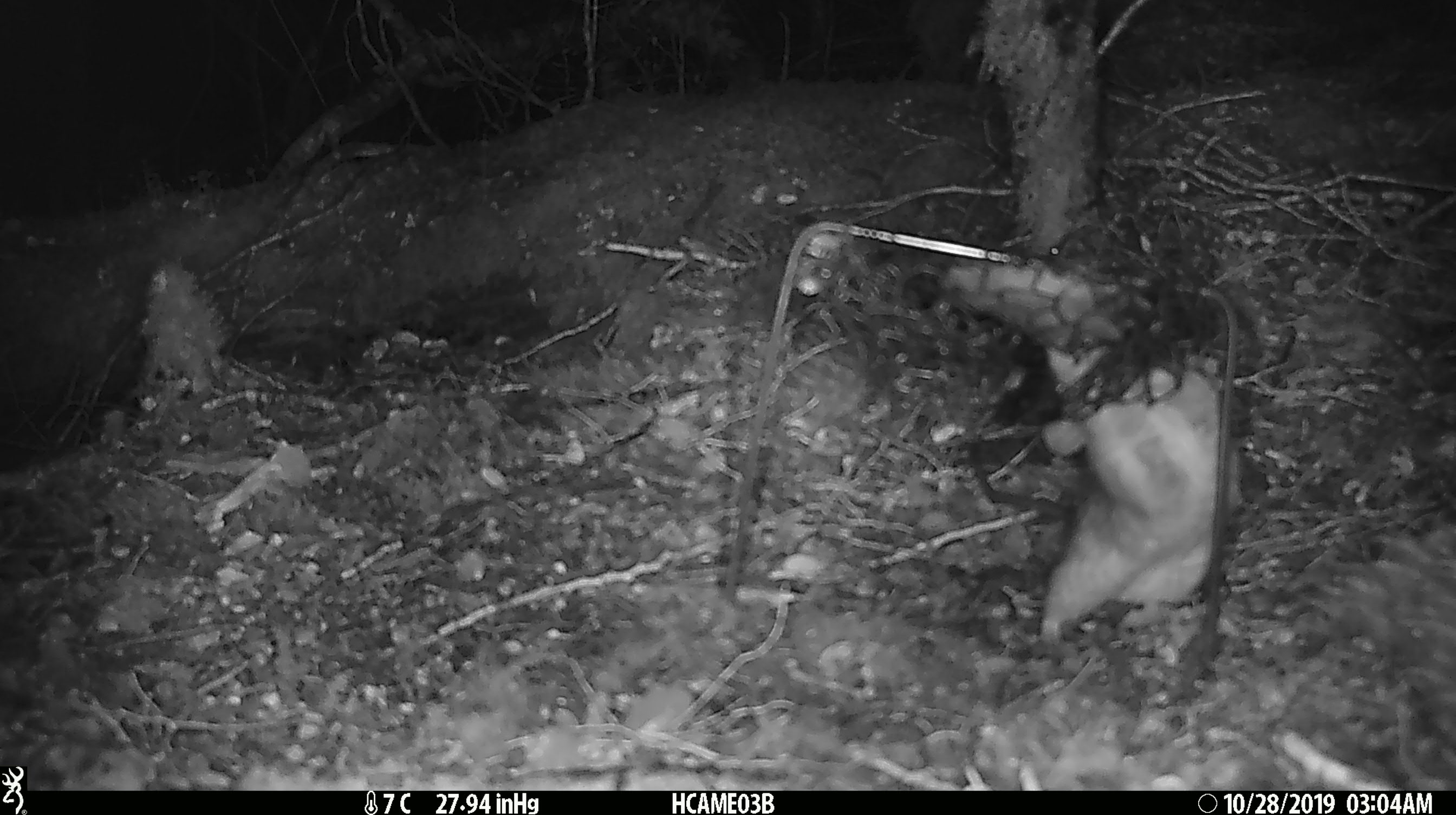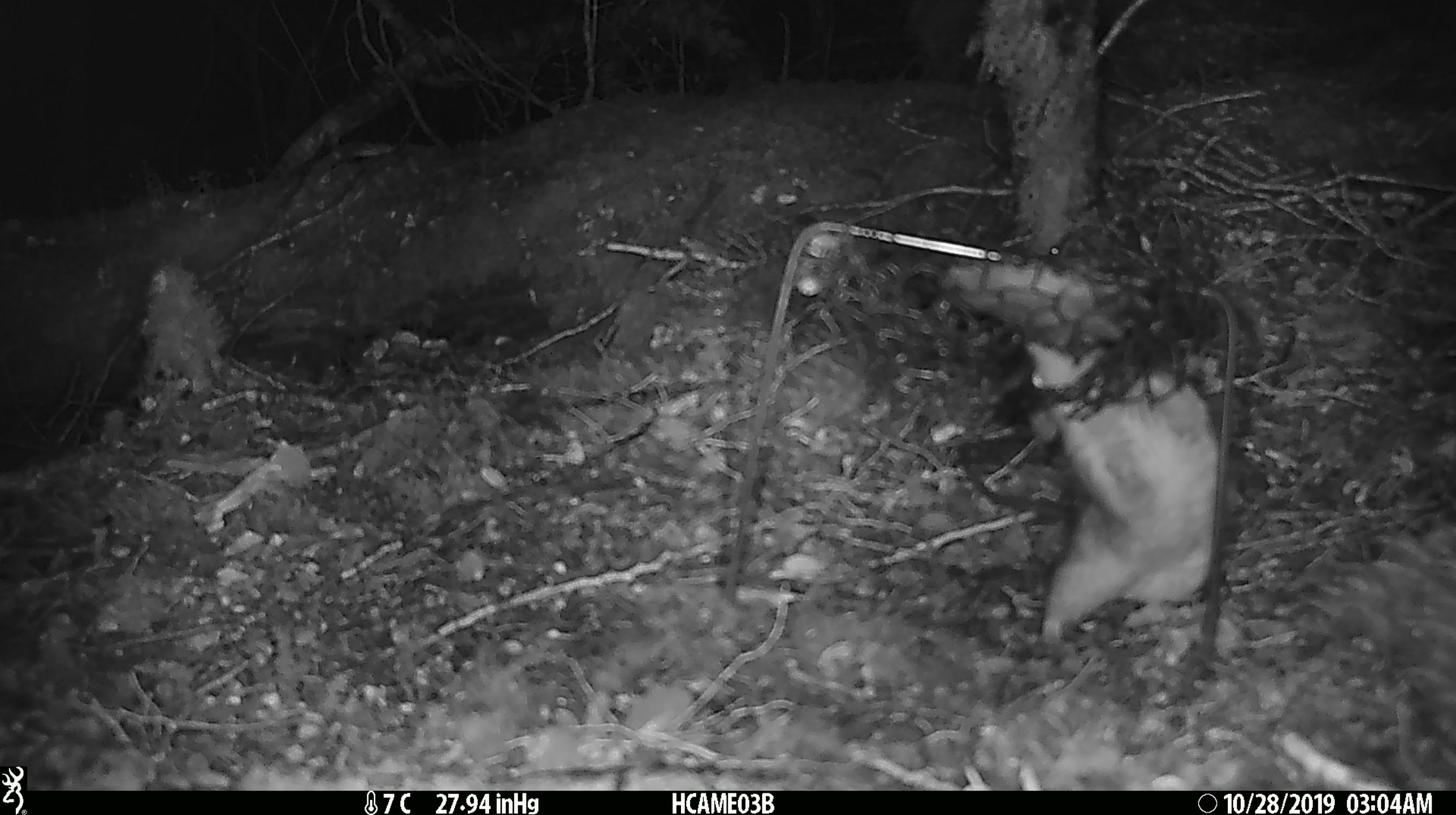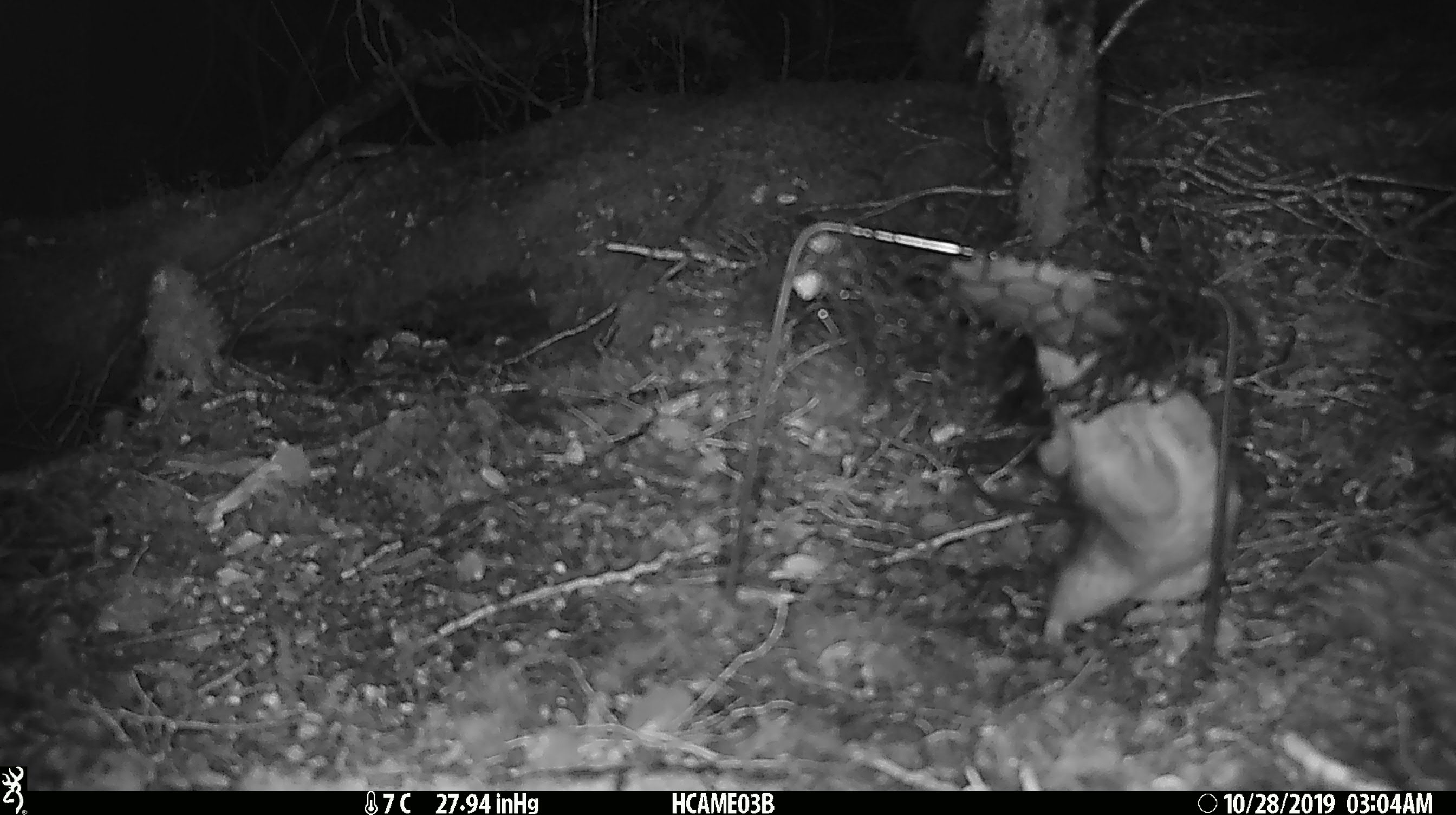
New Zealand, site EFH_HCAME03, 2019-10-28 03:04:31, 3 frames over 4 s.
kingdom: Animalia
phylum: Chordata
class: Mammalia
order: Rodentia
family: Muridae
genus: Rattus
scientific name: Rattus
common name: rat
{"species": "rat (Rattus)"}